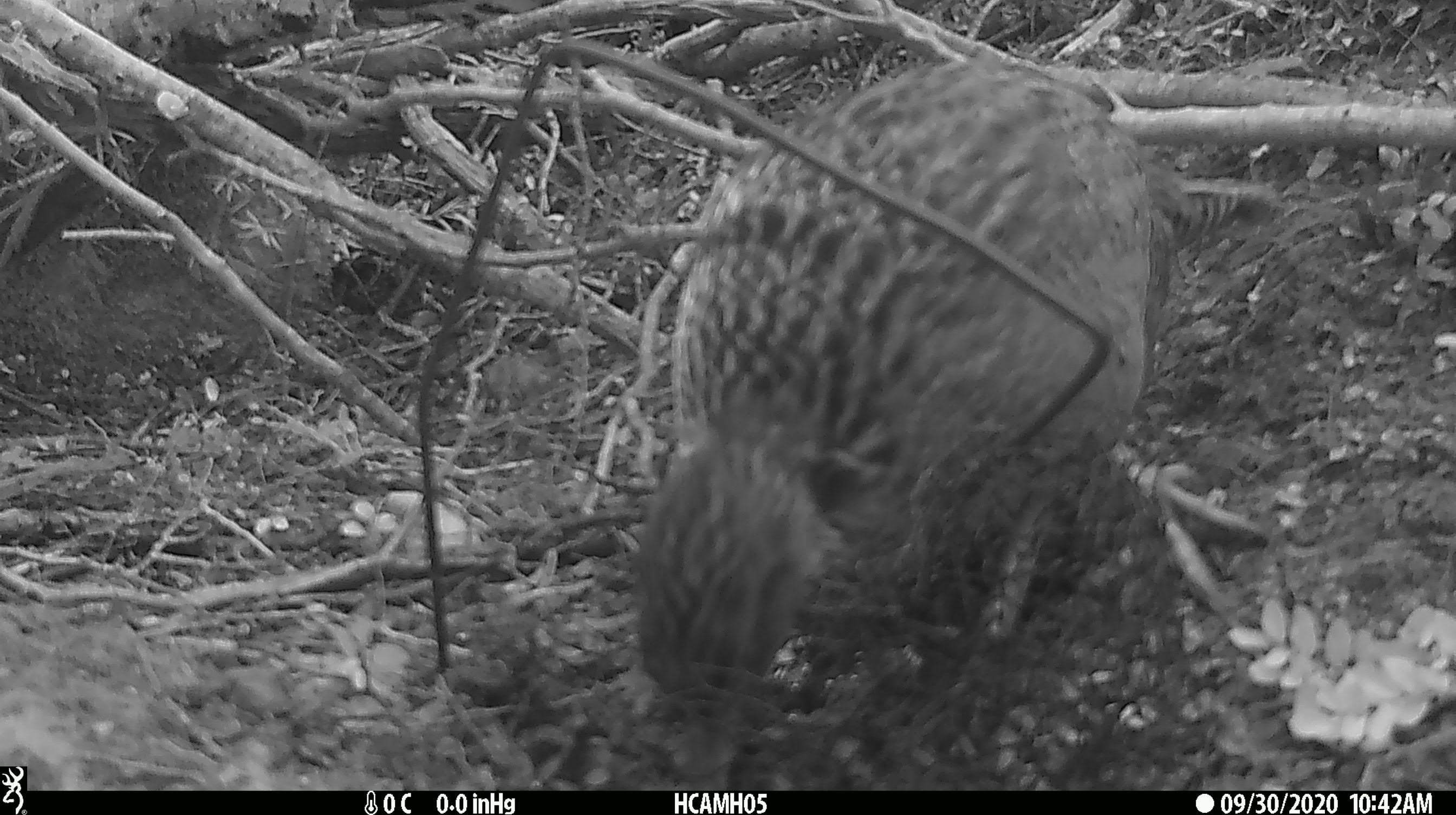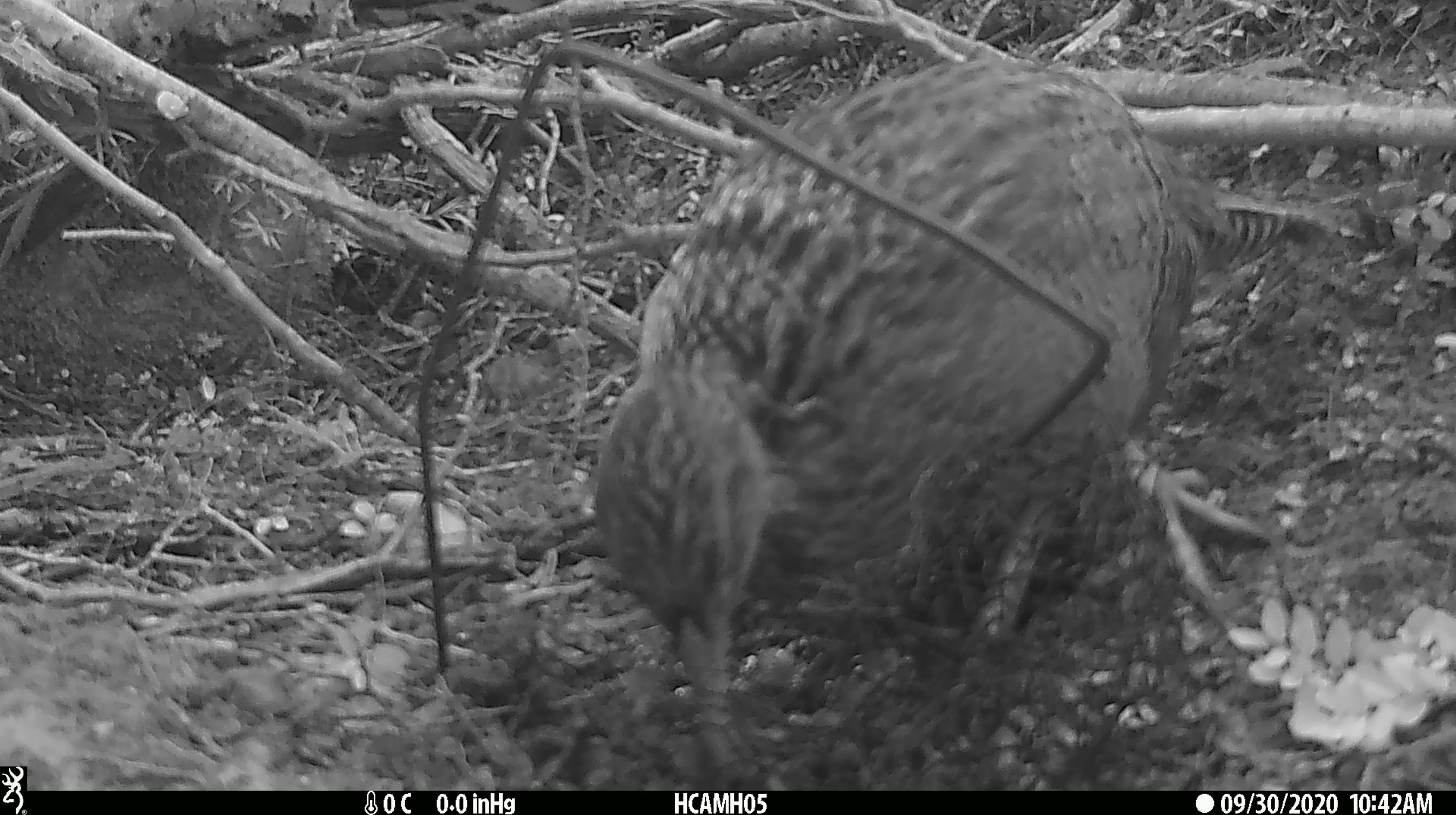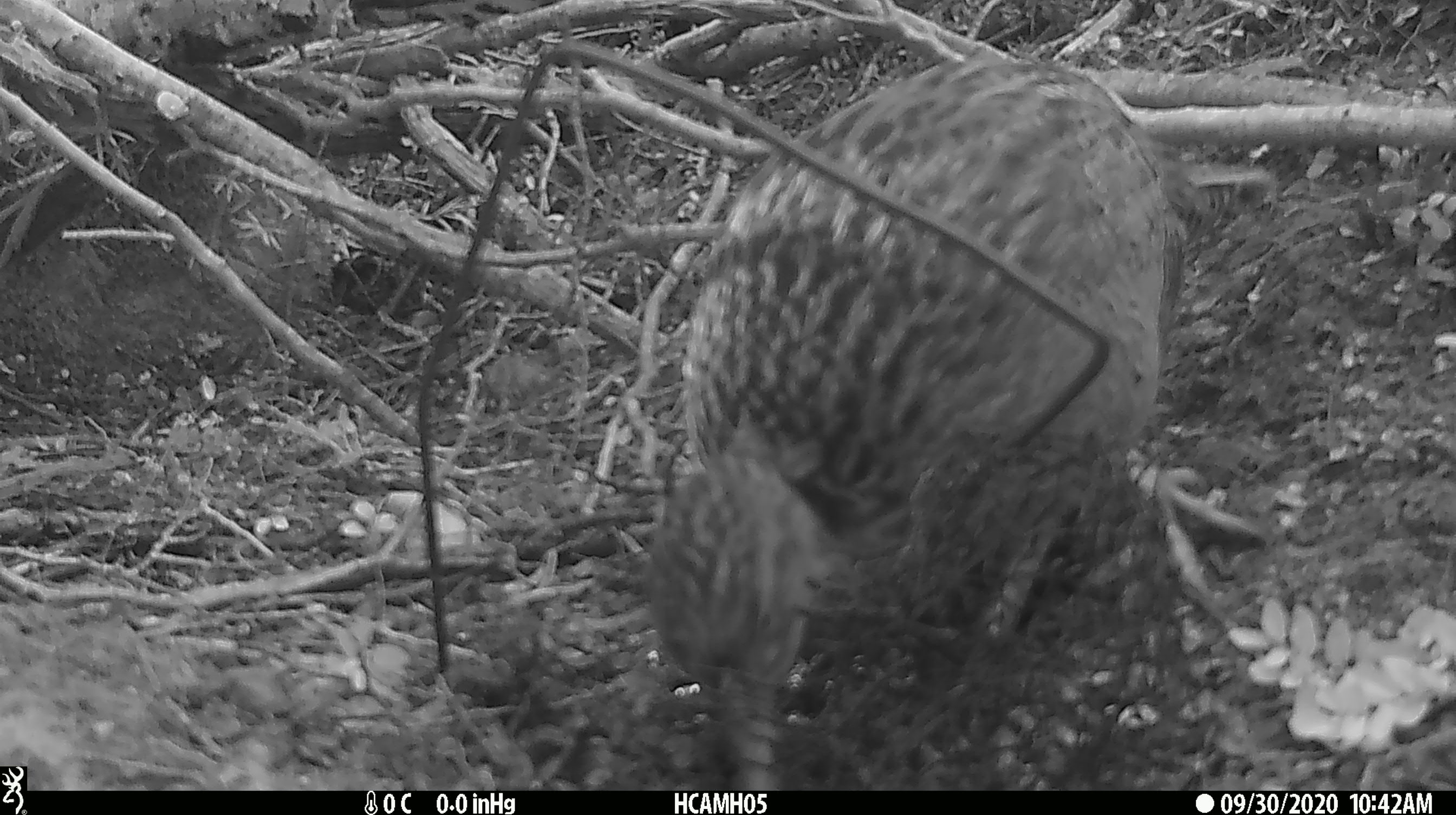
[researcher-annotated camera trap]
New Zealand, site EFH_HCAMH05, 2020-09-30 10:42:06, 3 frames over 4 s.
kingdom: Animalia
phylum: Chordata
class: Aves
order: Gruiformes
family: Rallidae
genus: Gallirallus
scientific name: Gallirallus australis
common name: weka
Weka (Gallirallus australis).